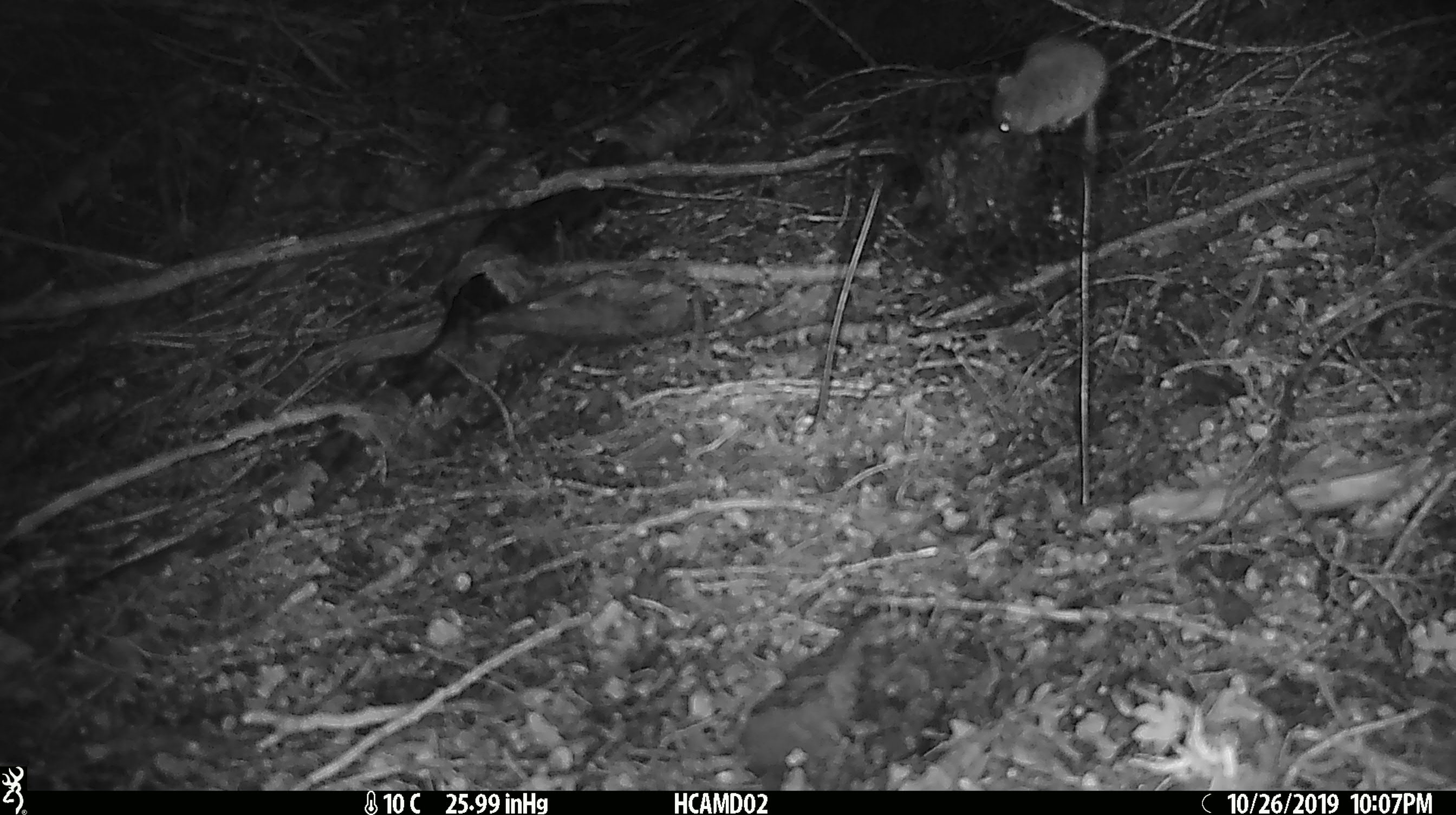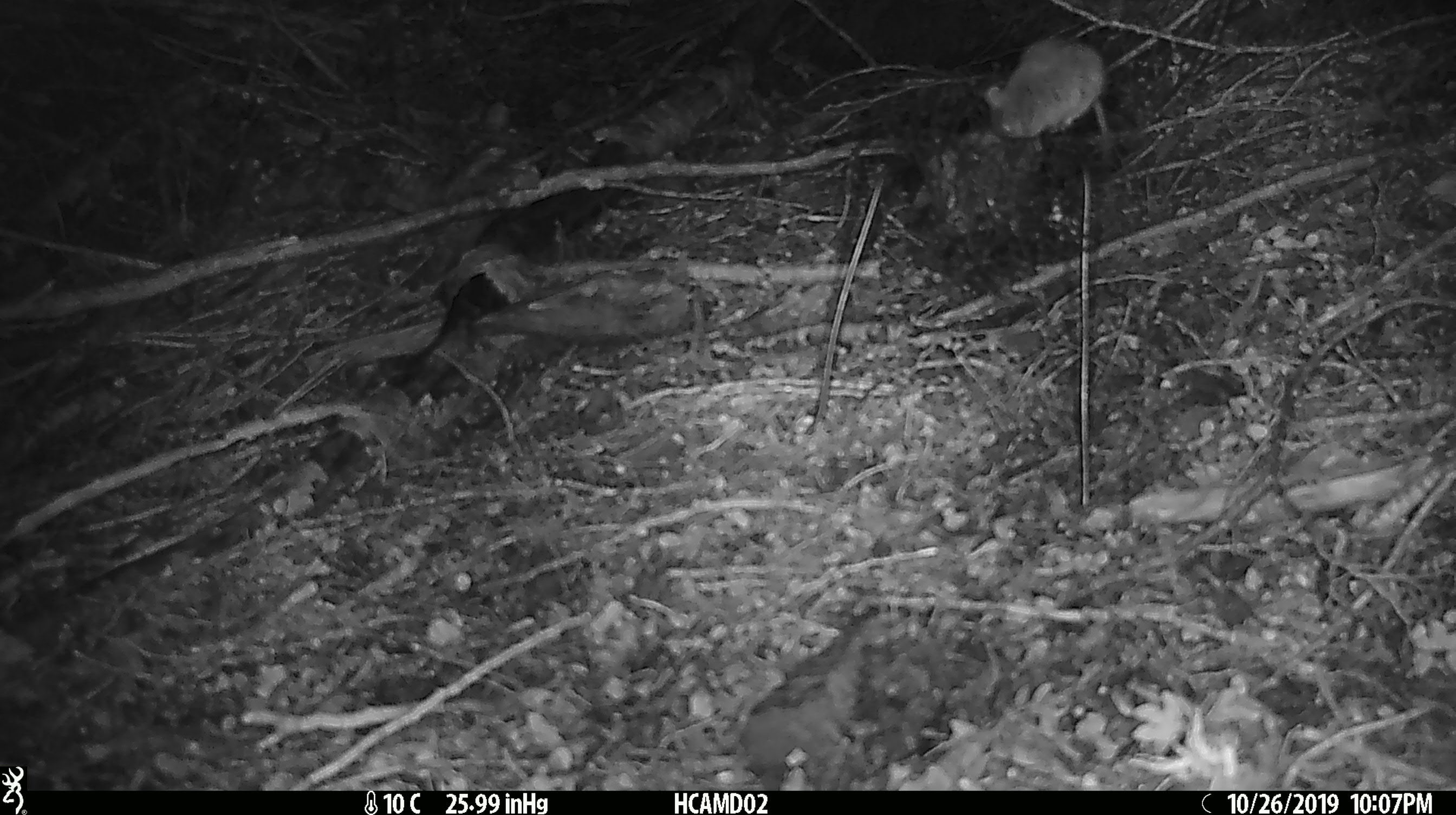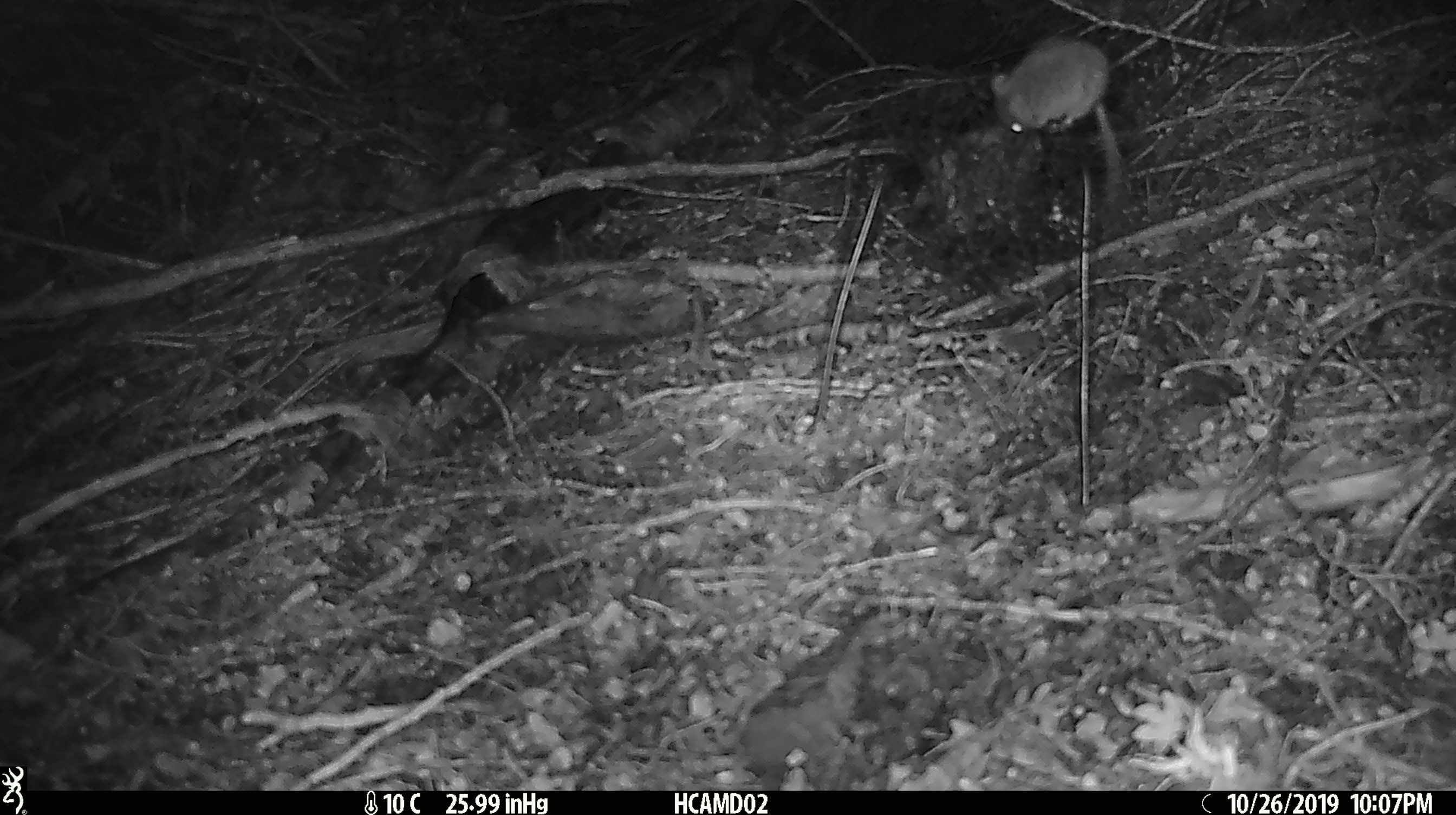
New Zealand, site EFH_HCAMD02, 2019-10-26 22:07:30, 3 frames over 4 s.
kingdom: Animalia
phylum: Chordata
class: Mammalia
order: Rodentia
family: Muridae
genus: Mus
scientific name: Mus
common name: mouse